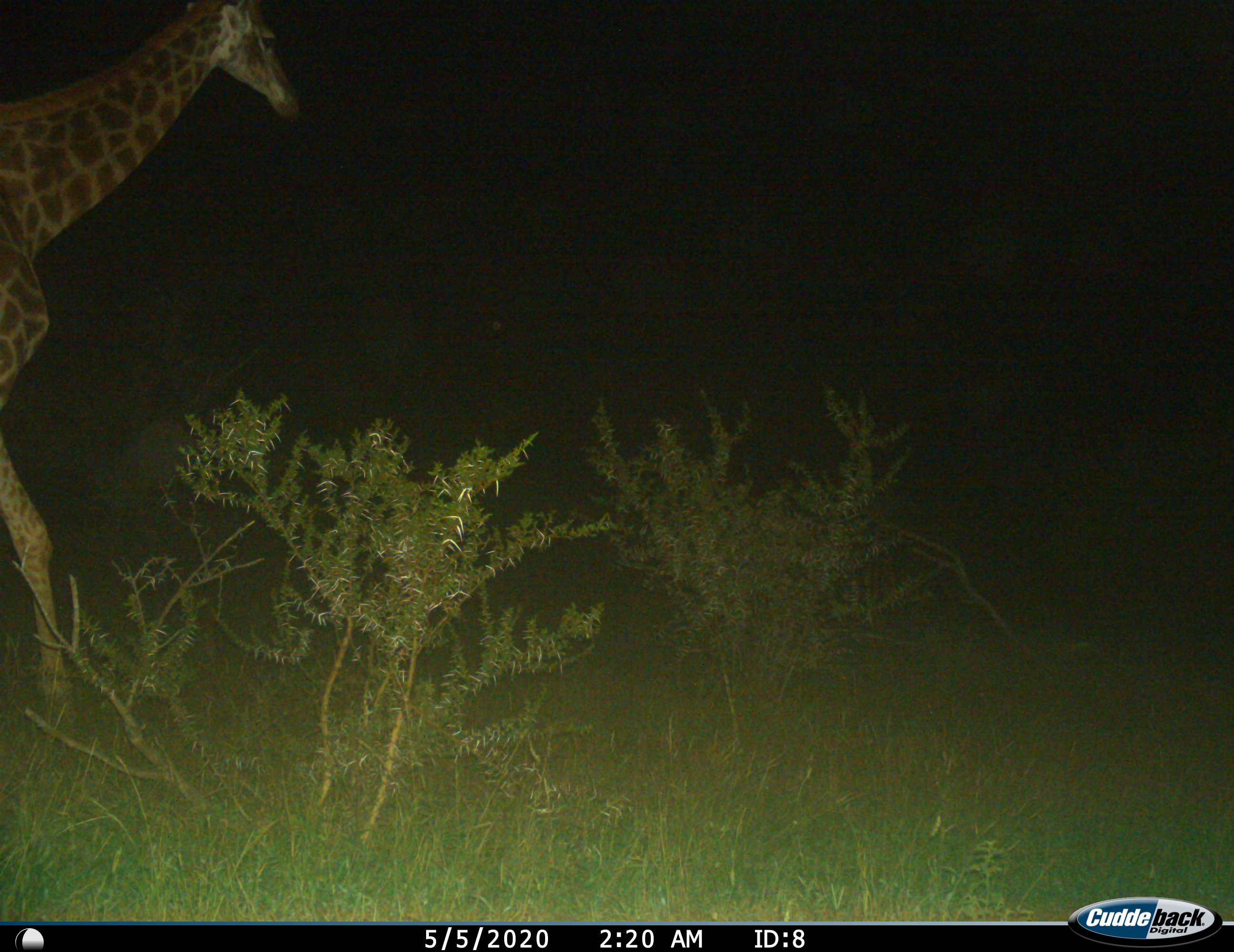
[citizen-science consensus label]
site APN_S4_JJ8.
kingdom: Animalia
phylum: Chordata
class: Mammalia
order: Artiodactyla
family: Giraffidae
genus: Giraffa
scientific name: Giraffa camelopardalis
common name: giraffe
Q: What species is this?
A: Giraffe (Giraffa camelopardalis).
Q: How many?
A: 1.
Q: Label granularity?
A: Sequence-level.